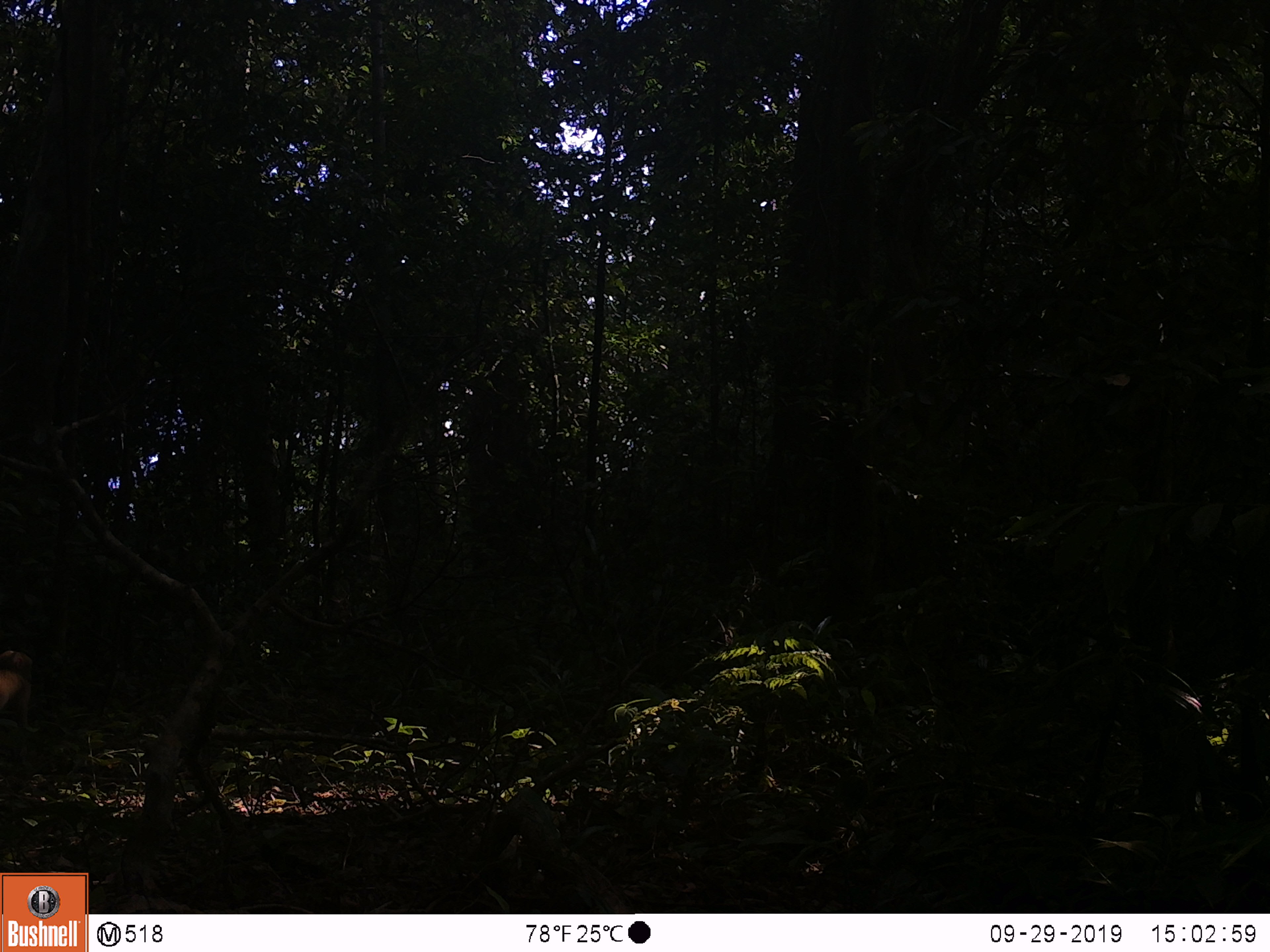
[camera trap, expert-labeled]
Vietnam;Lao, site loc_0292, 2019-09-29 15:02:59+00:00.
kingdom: Animalia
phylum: Chordata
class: Mammalia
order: Primates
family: Cercopithecidae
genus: Macaca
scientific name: Macaca nemestrina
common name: pig-tailed macaque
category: pig tailed macaque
Pig tailed macaque (pig-tailed macaque) (Macaca nemestrina). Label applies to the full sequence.